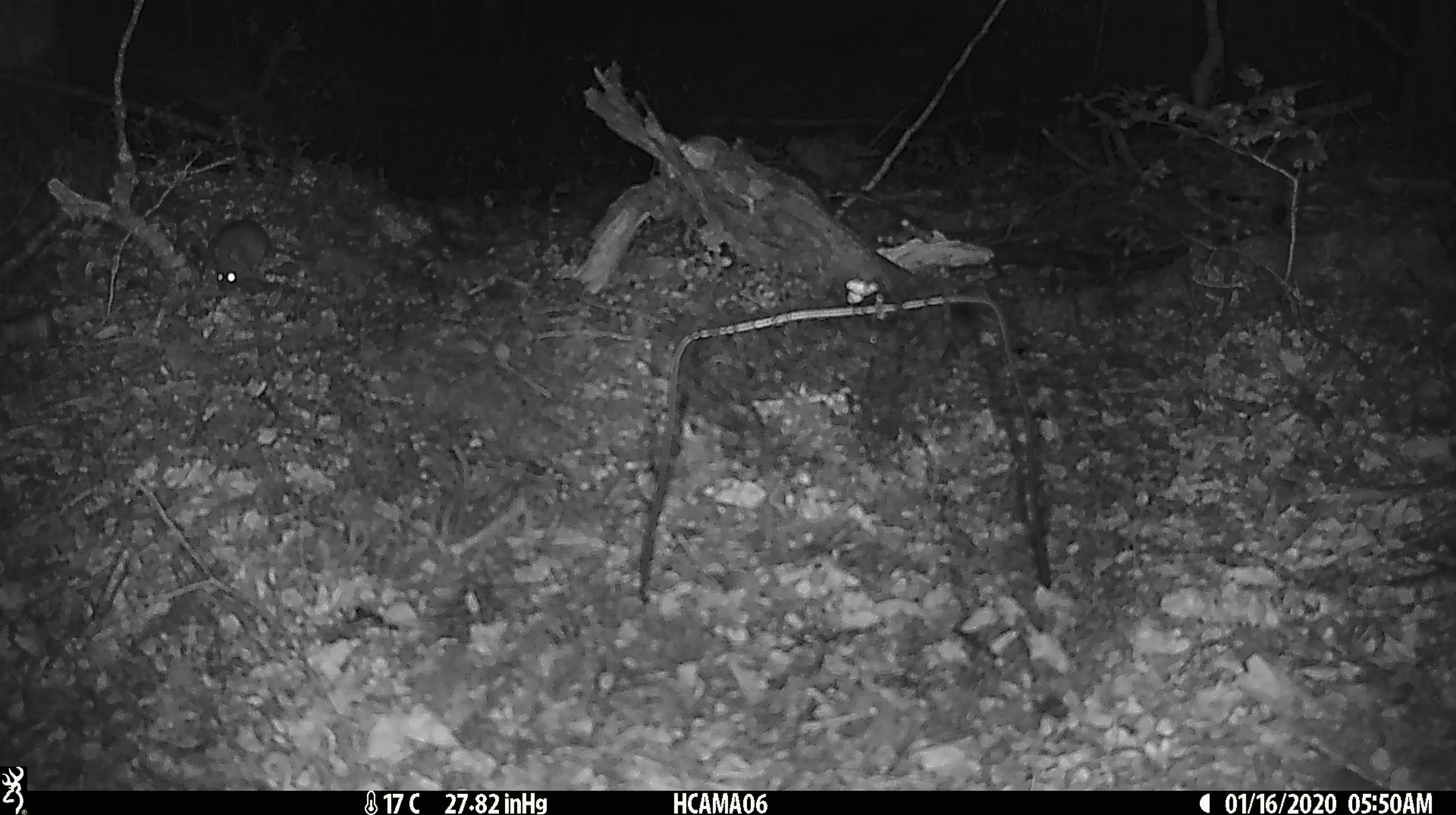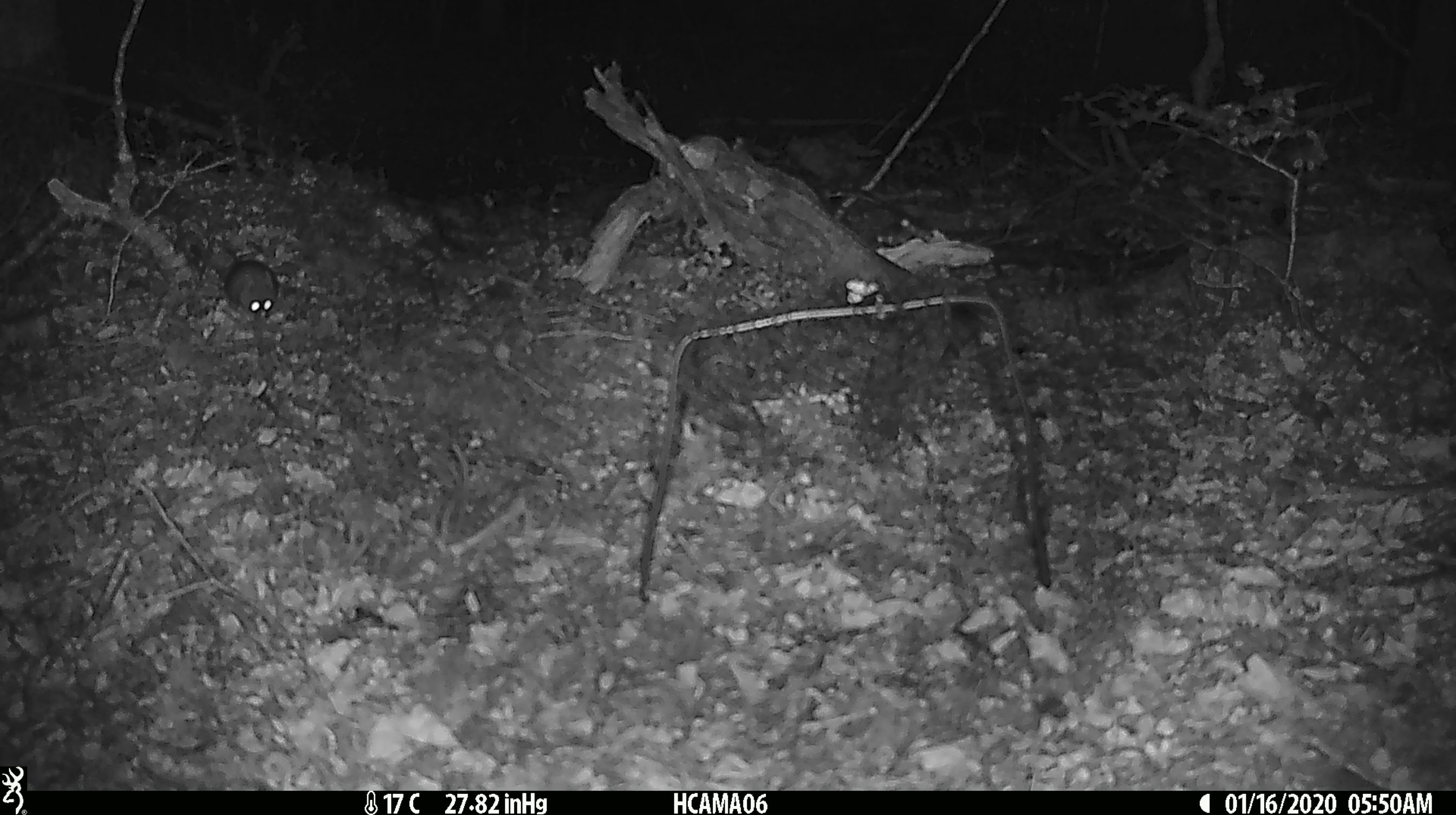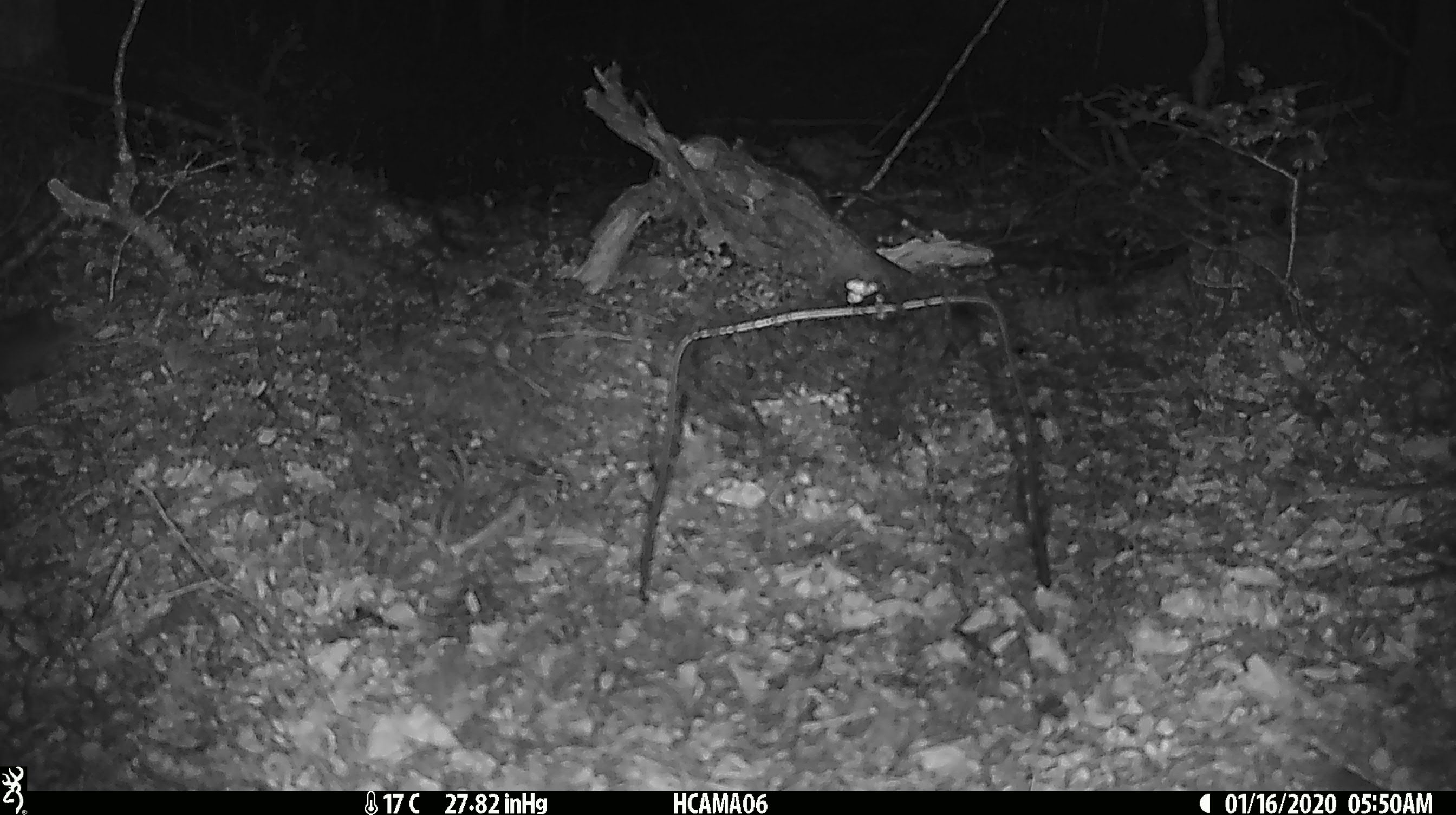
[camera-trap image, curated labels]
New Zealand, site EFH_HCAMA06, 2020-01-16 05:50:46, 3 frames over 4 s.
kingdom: Animalia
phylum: Chordata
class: Mammalia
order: Rodentia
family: Muridae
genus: Mus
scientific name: Mus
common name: mouse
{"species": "mouse (Mus)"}